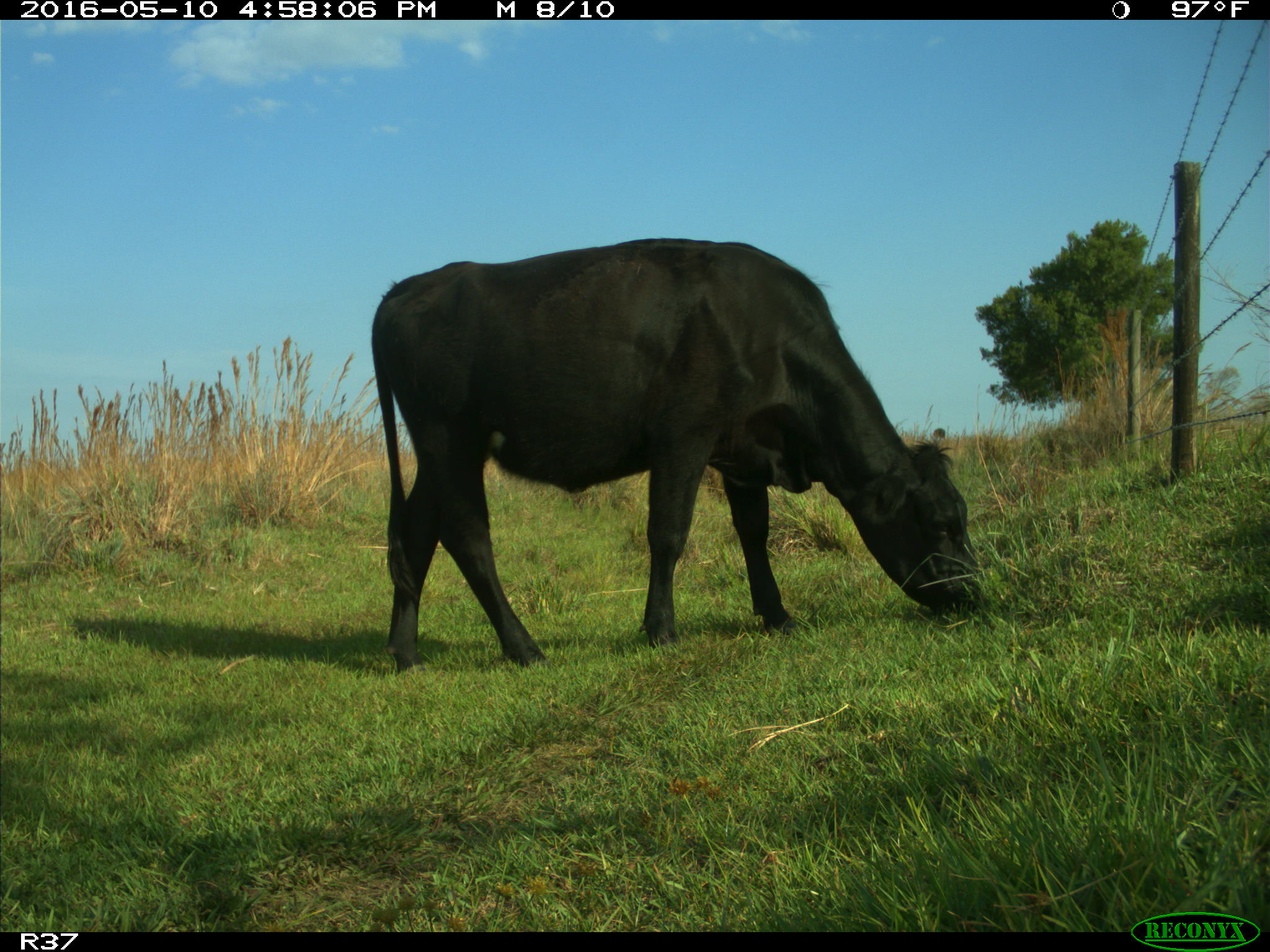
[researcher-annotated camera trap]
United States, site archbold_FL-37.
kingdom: Animalia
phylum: Chordata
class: Mammalia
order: Artiodactyla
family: Bovidae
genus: Bos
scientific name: Bos taurus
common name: domestic cow